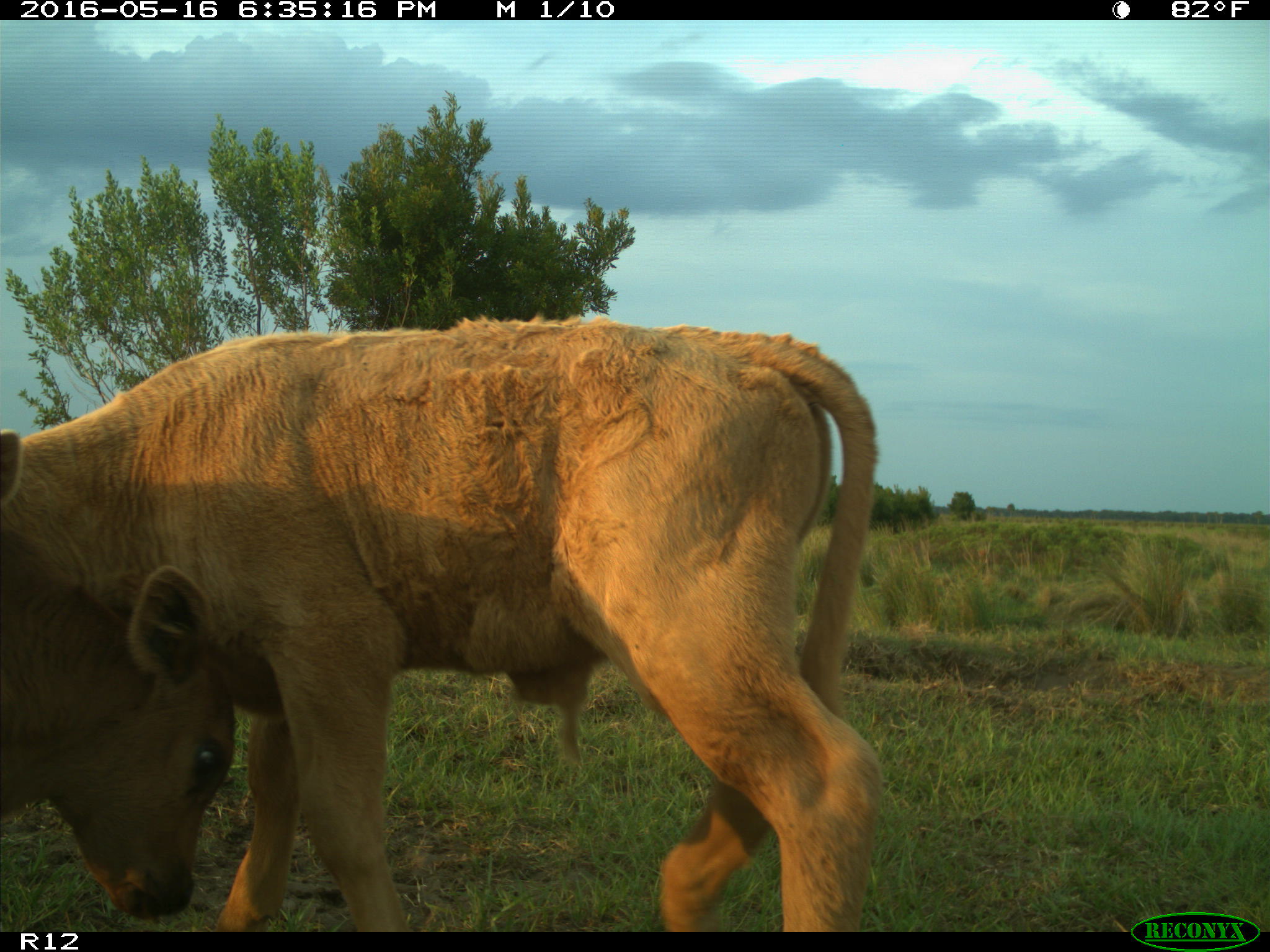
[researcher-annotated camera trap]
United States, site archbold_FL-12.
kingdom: Animalia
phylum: Chordata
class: Mammalia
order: Artiodactyla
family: Bovidae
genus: Bos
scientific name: Bos taurus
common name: domestic cow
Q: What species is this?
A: Bos taurus (domestic cow).